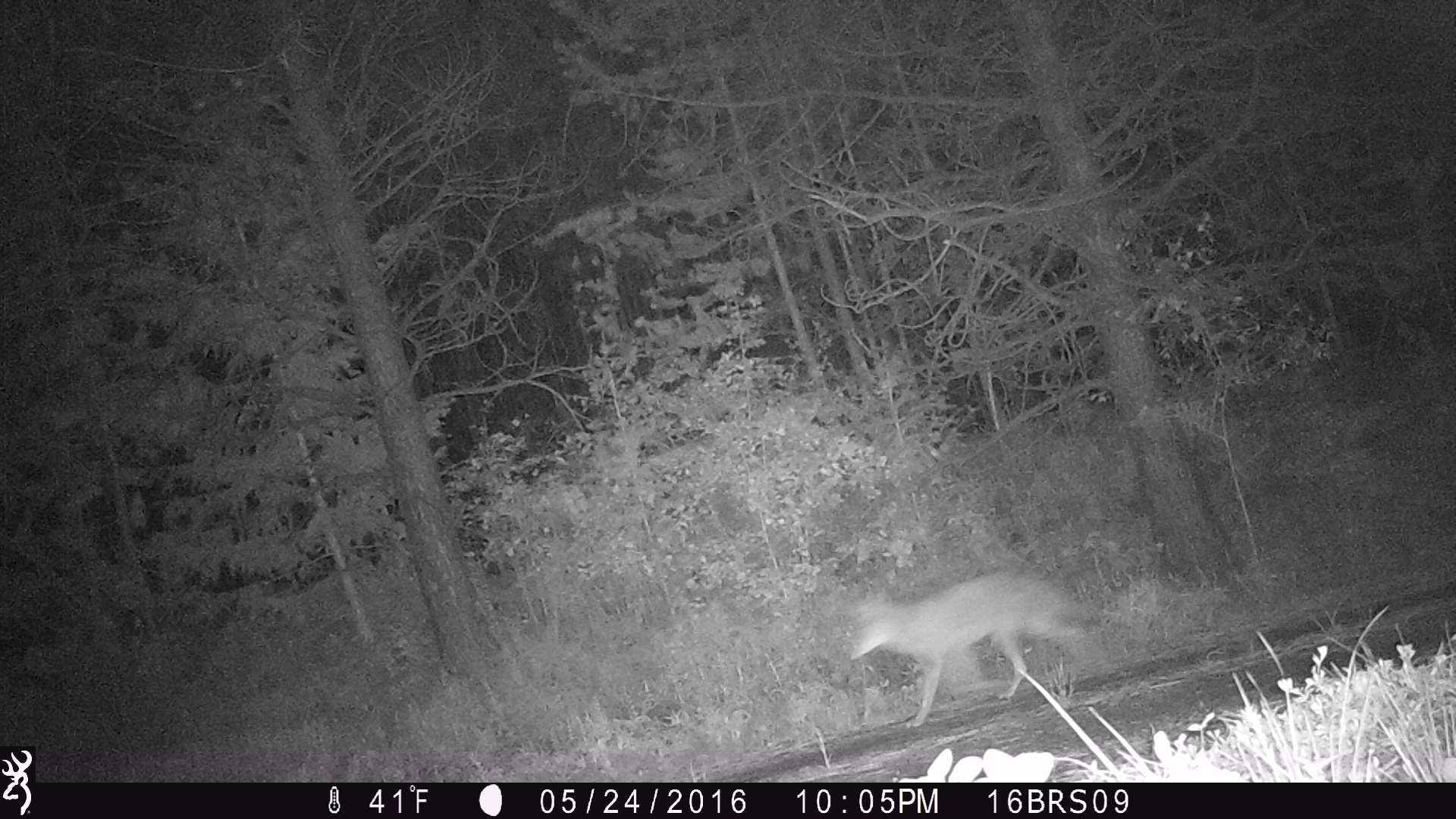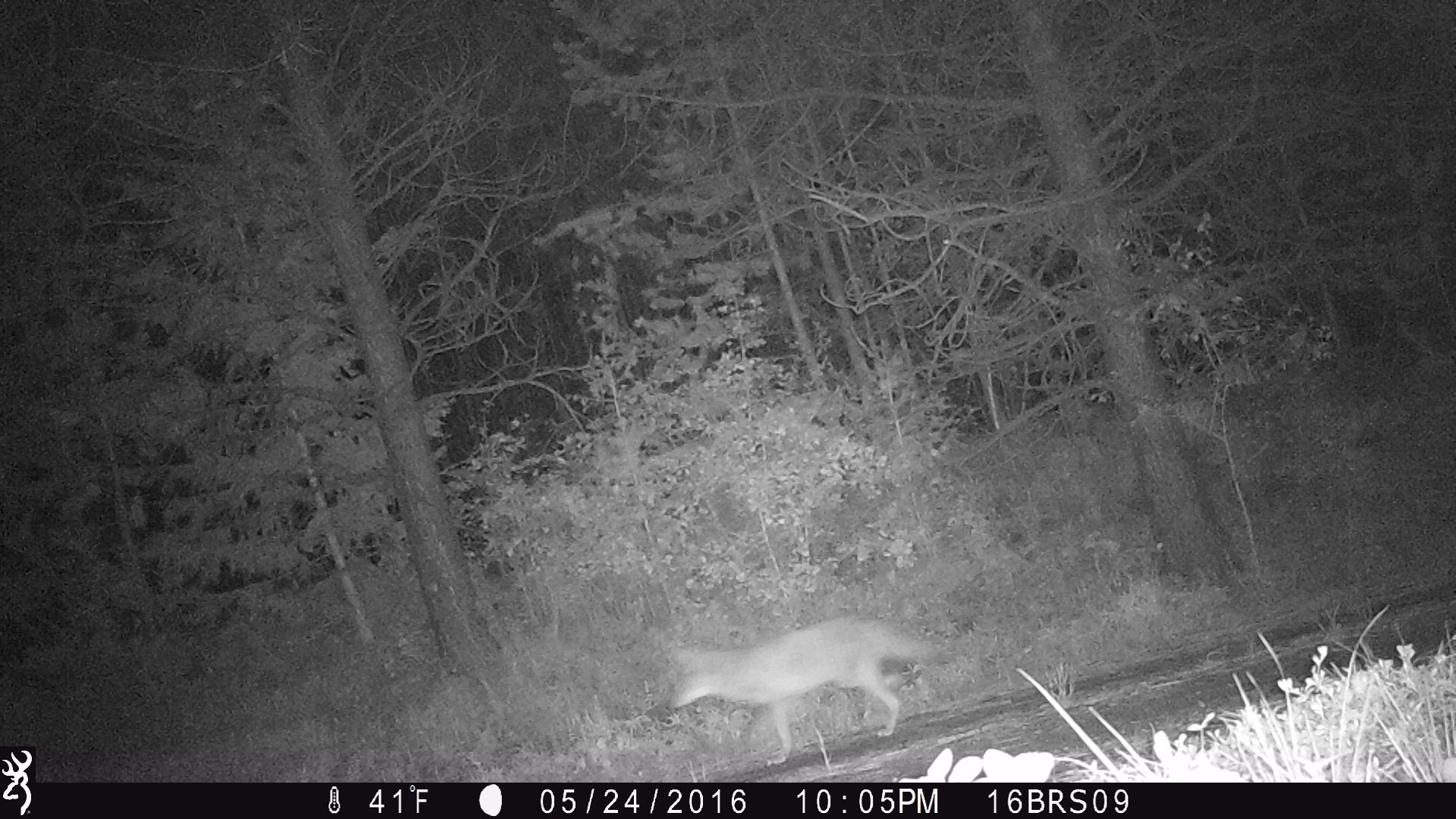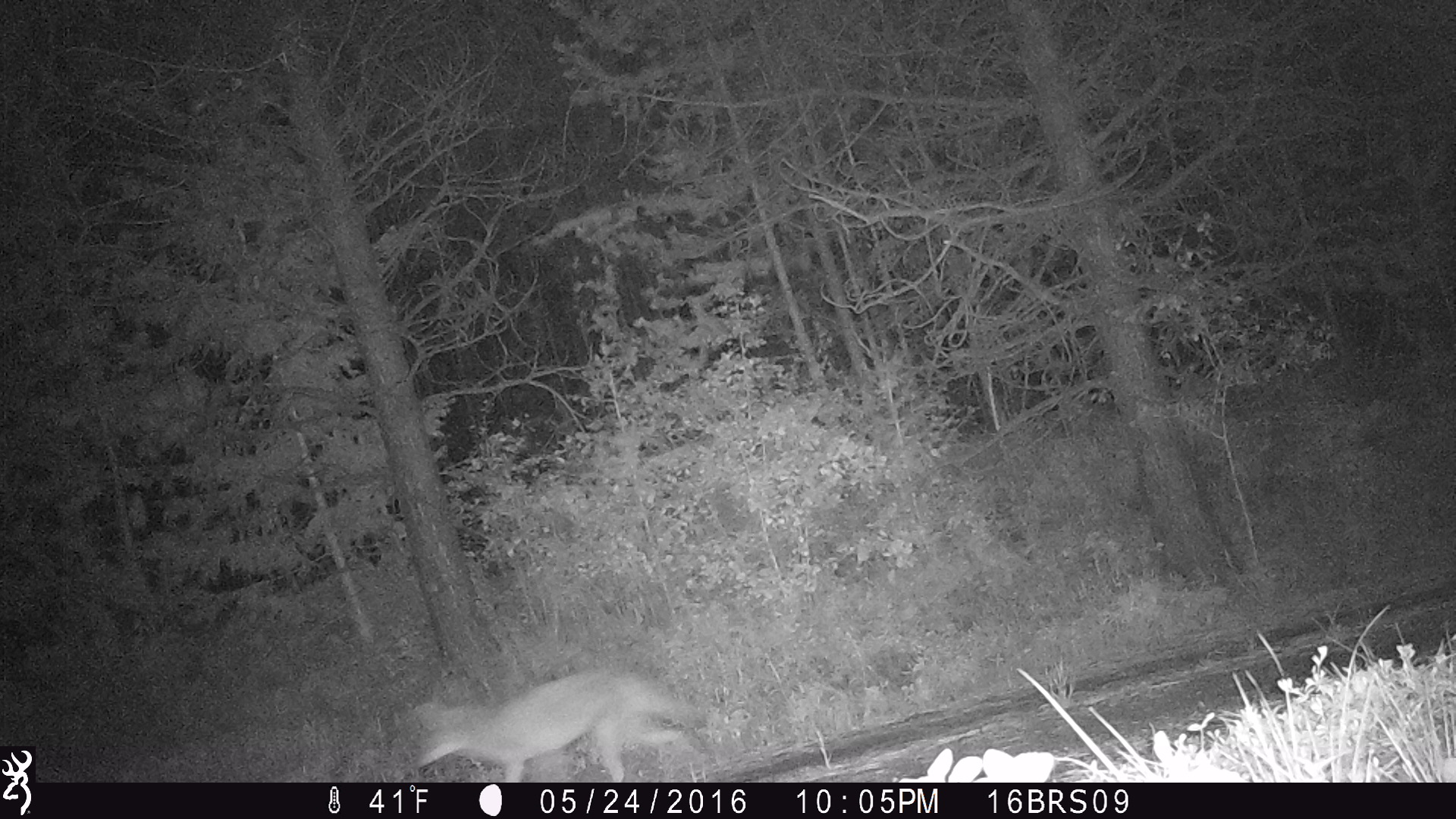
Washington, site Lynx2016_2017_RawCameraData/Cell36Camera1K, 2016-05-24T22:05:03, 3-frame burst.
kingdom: Animalia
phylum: Chordata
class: Mammalia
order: Carnivora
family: Canidae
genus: Canis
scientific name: Canis latrans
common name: coyote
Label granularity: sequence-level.